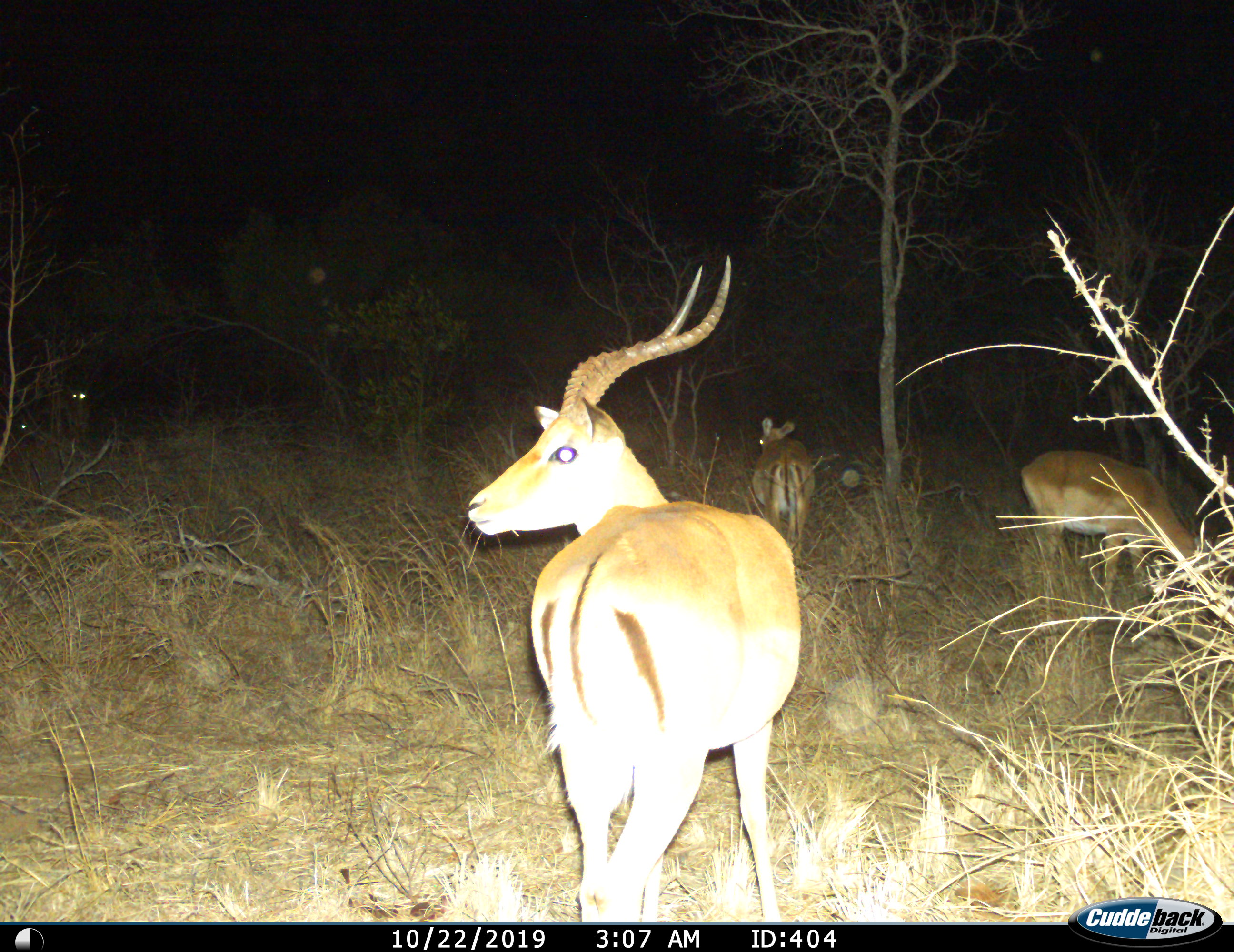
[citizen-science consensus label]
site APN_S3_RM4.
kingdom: Animalia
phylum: Chordata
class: Mammalia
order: Artiodactyla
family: Bovidae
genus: Aepyceros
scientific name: Aepyceros melampus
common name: impala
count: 3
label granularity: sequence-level